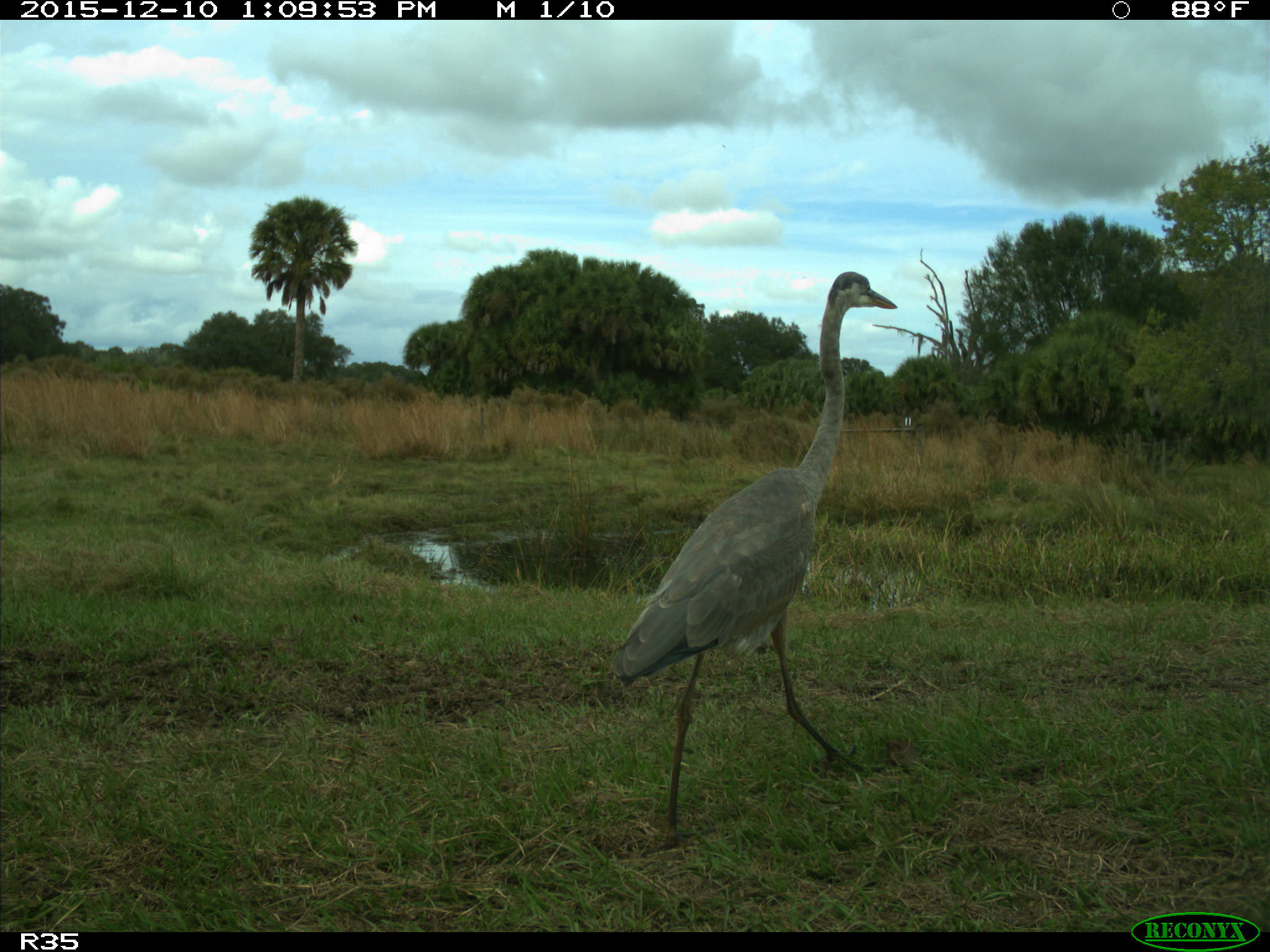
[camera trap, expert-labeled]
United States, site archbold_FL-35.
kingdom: Animalia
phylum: Chordata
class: Aves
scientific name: Aves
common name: birds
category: unidentified bird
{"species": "unidentified bird (birds) (Aves)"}